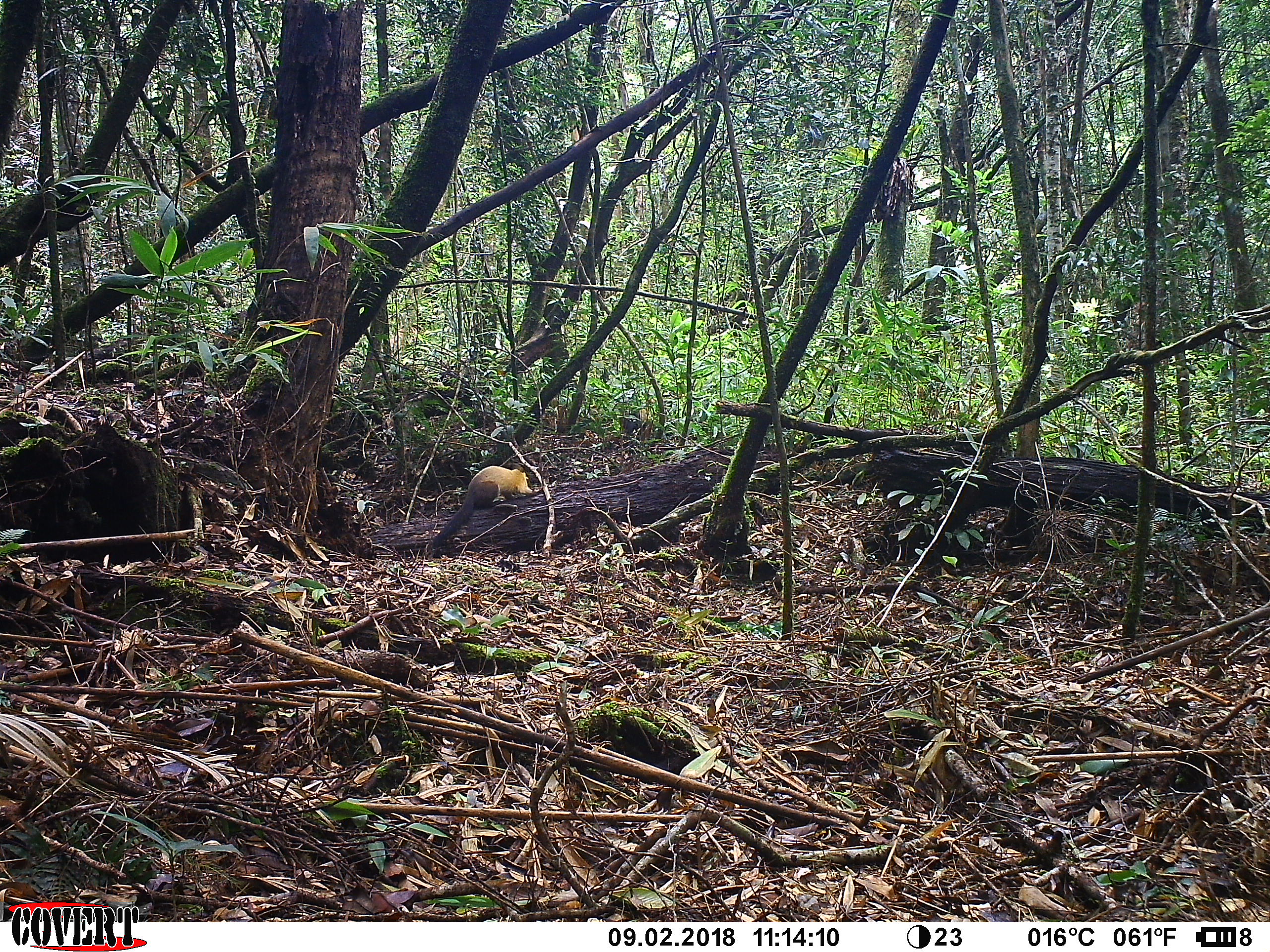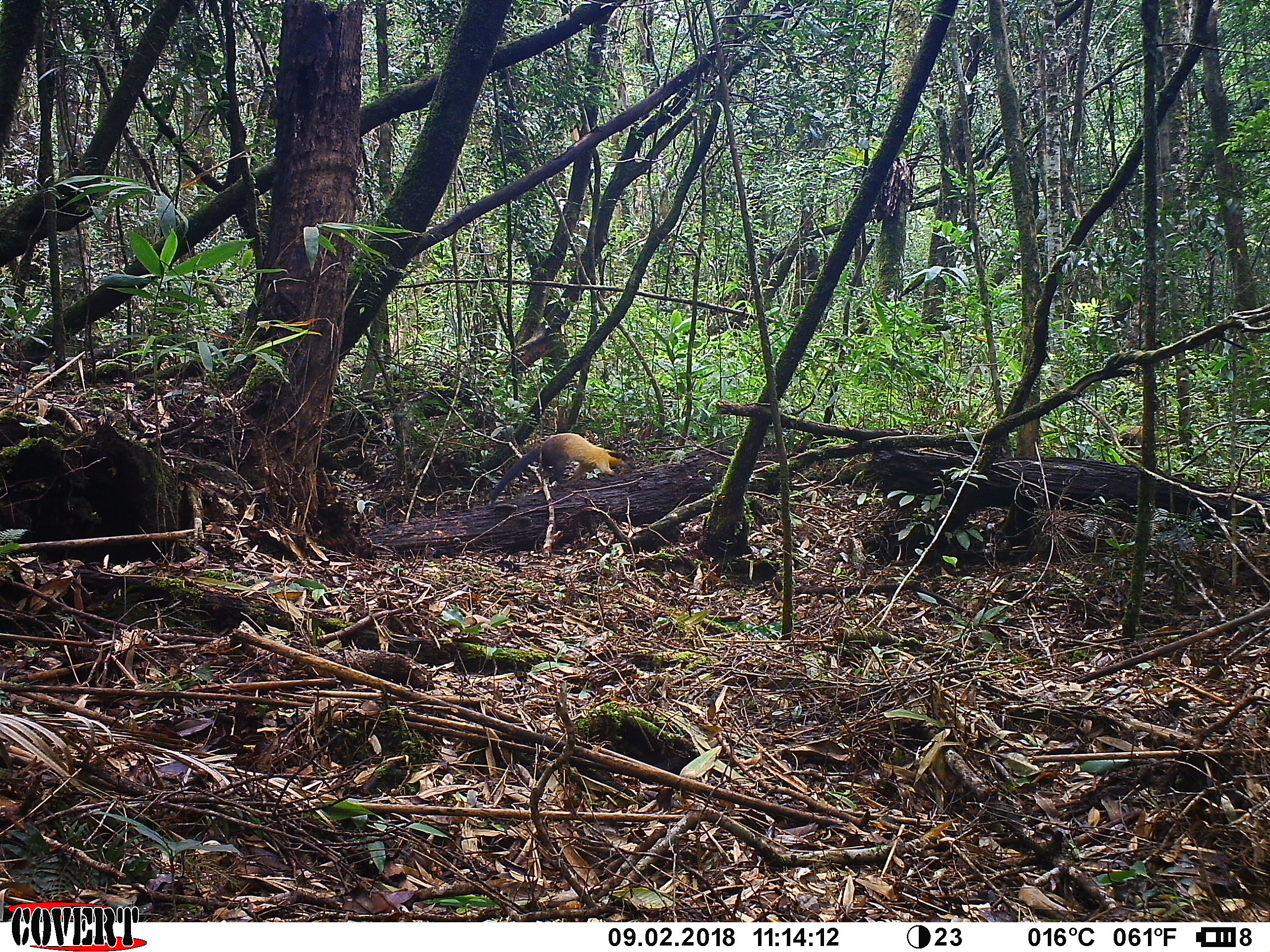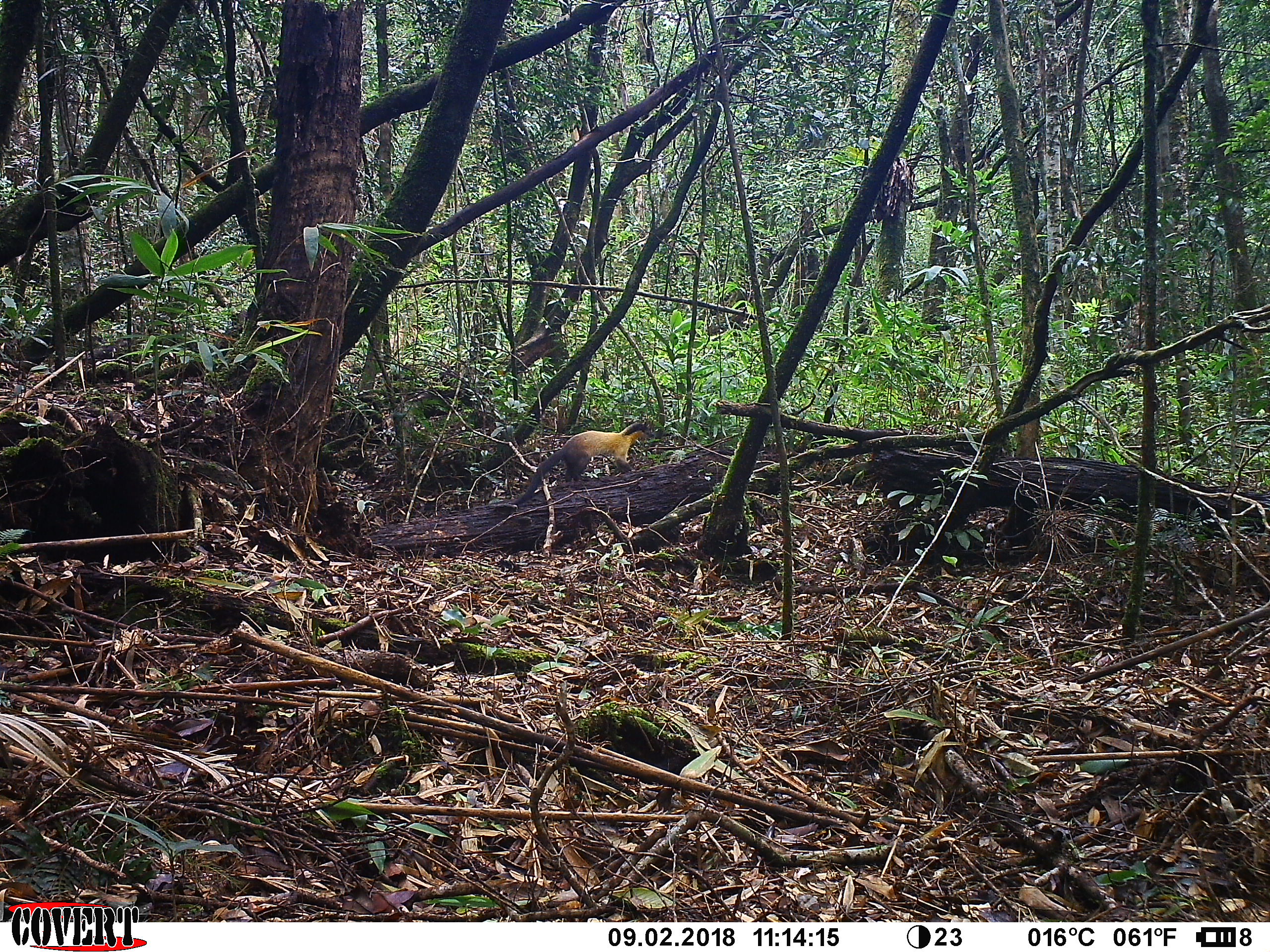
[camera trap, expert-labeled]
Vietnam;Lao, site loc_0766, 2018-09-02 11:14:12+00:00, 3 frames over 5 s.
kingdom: Animalia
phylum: Chordata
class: Mammalia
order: Carnivora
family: Mustelidae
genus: Martes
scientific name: Martes flavigula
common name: yellow-throated marten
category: yellow throated marten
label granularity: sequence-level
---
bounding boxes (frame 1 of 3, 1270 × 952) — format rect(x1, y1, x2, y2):
yellow throated marten: rect(431, 465, 533, 548)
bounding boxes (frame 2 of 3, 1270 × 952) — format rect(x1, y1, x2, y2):
yellow throated marten: rect(489, 432, 636, 503)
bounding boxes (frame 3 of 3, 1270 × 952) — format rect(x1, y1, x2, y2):
yellow throated marten: rect(506, 420, 658, 504)